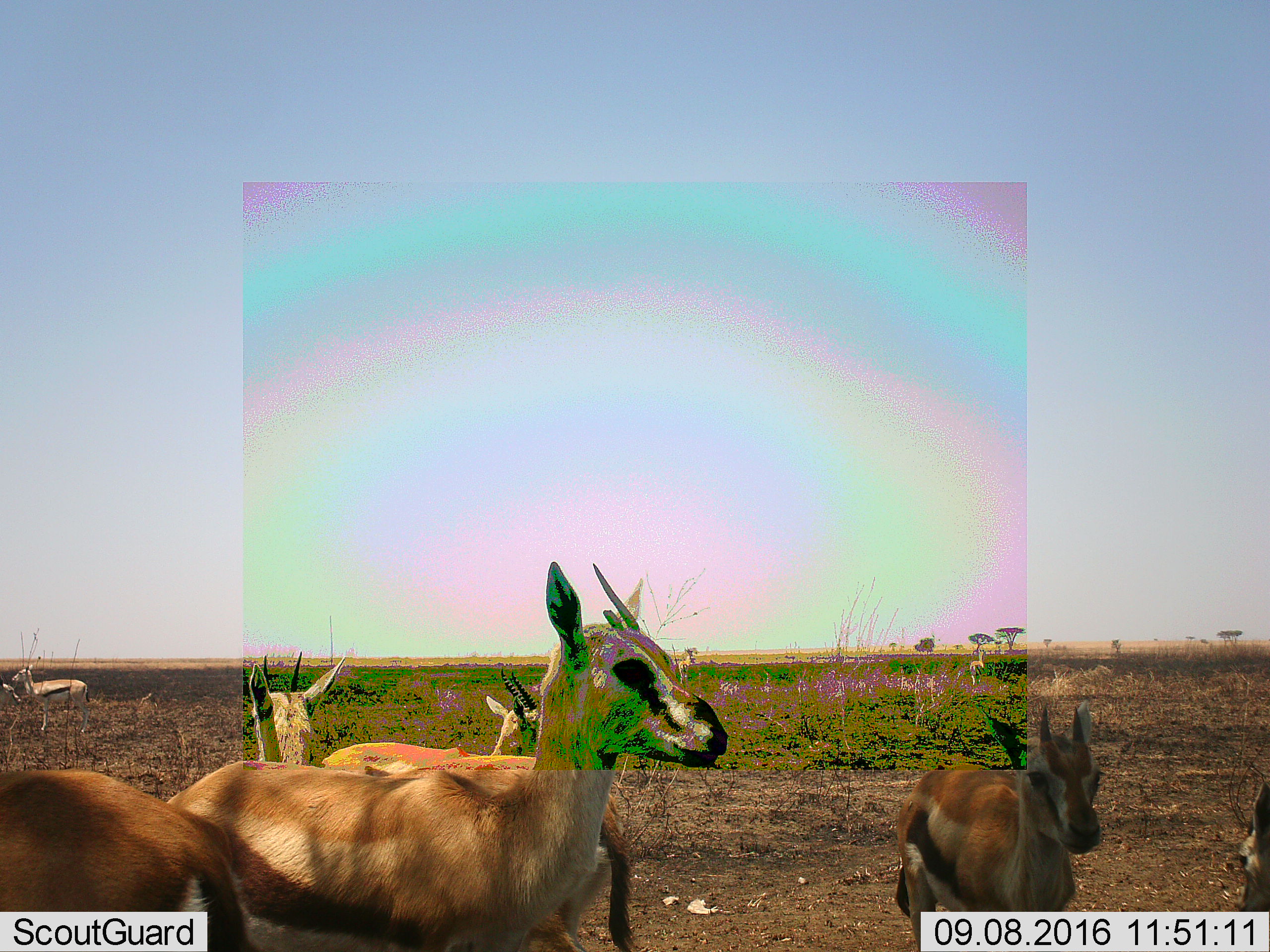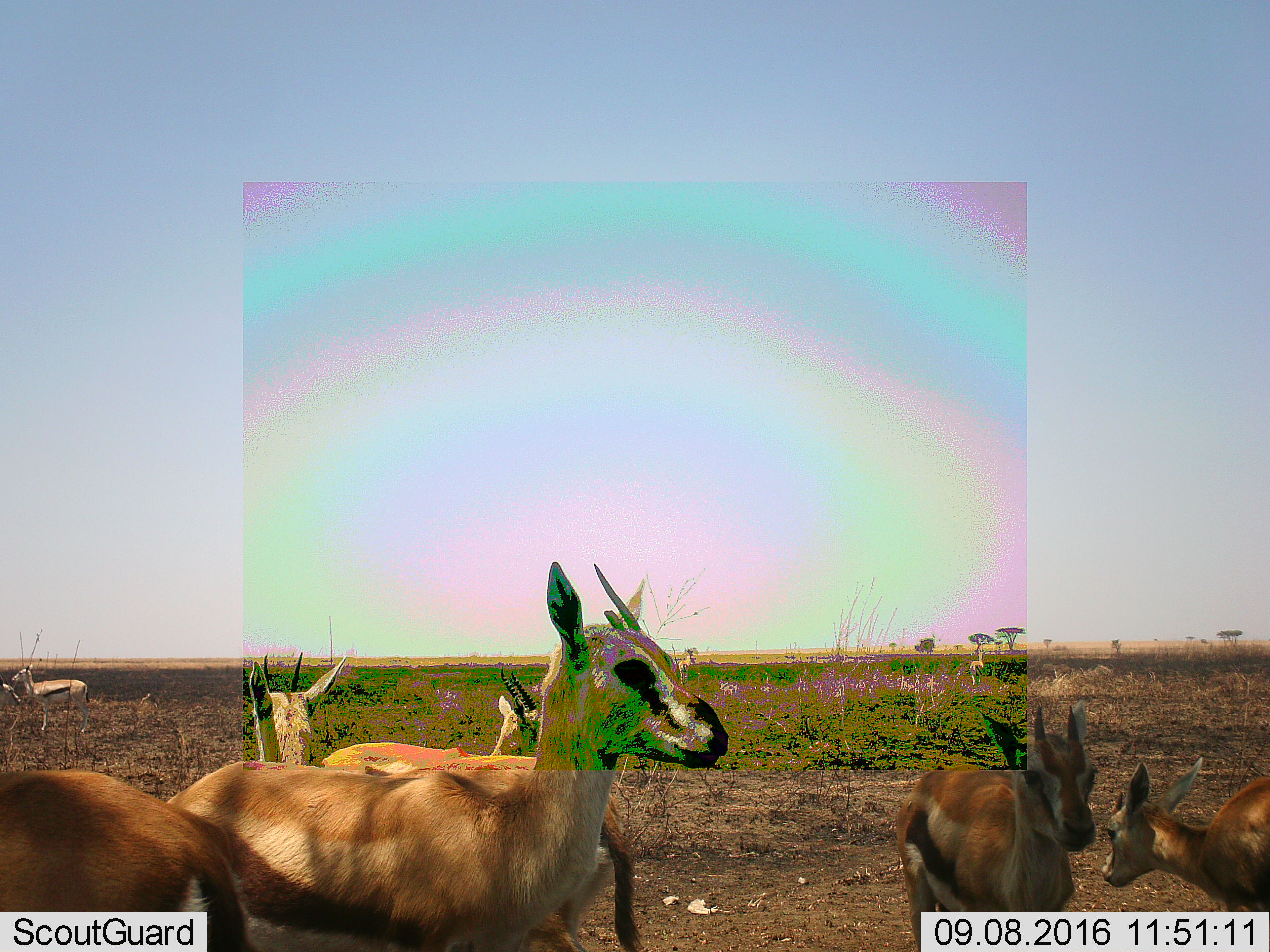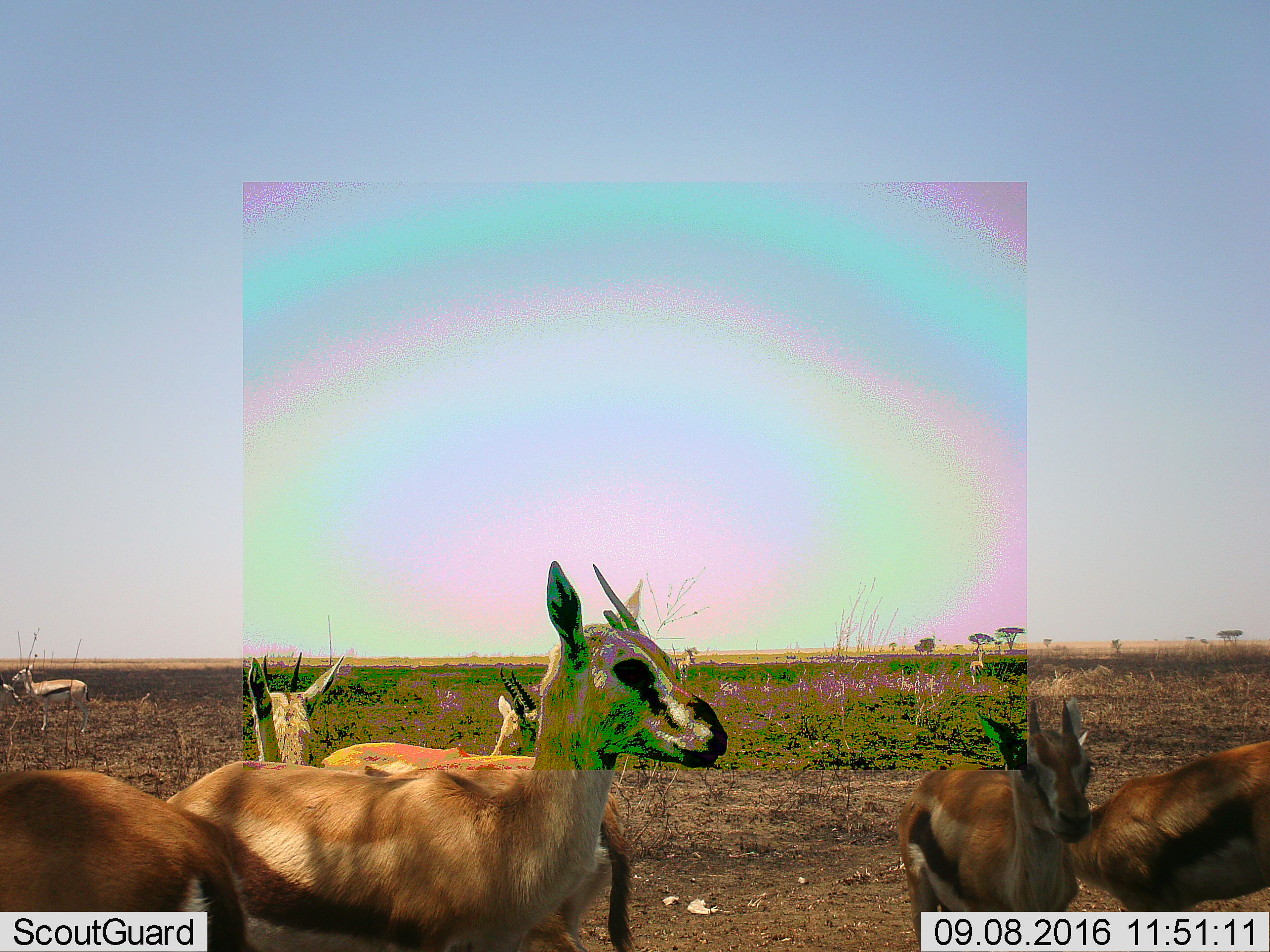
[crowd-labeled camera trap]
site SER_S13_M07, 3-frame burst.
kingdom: Animalia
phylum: Chordata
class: Mammalia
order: Artiodactyla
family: Bovidae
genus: Eudorcas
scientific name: Eudorcas thomsonii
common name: thomson's gazelle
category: gazellethomsons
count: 8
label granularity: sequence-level